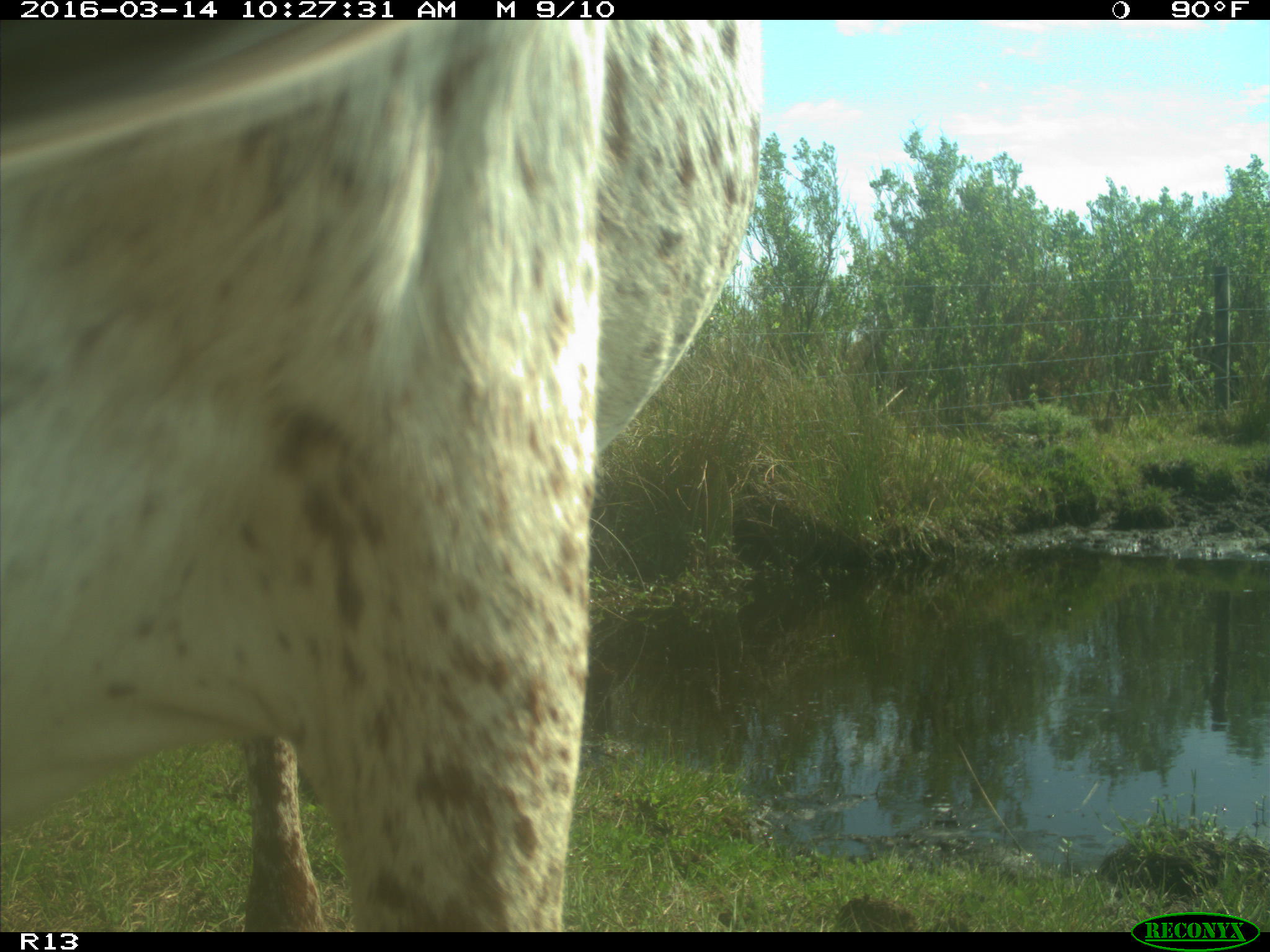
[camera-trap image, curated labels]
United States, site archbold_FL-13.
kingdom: Animalia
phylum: Chordata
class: Mammalia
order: Artiodactyla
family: Bovidae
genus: Bos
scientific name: Bos taurus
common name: domestic cow